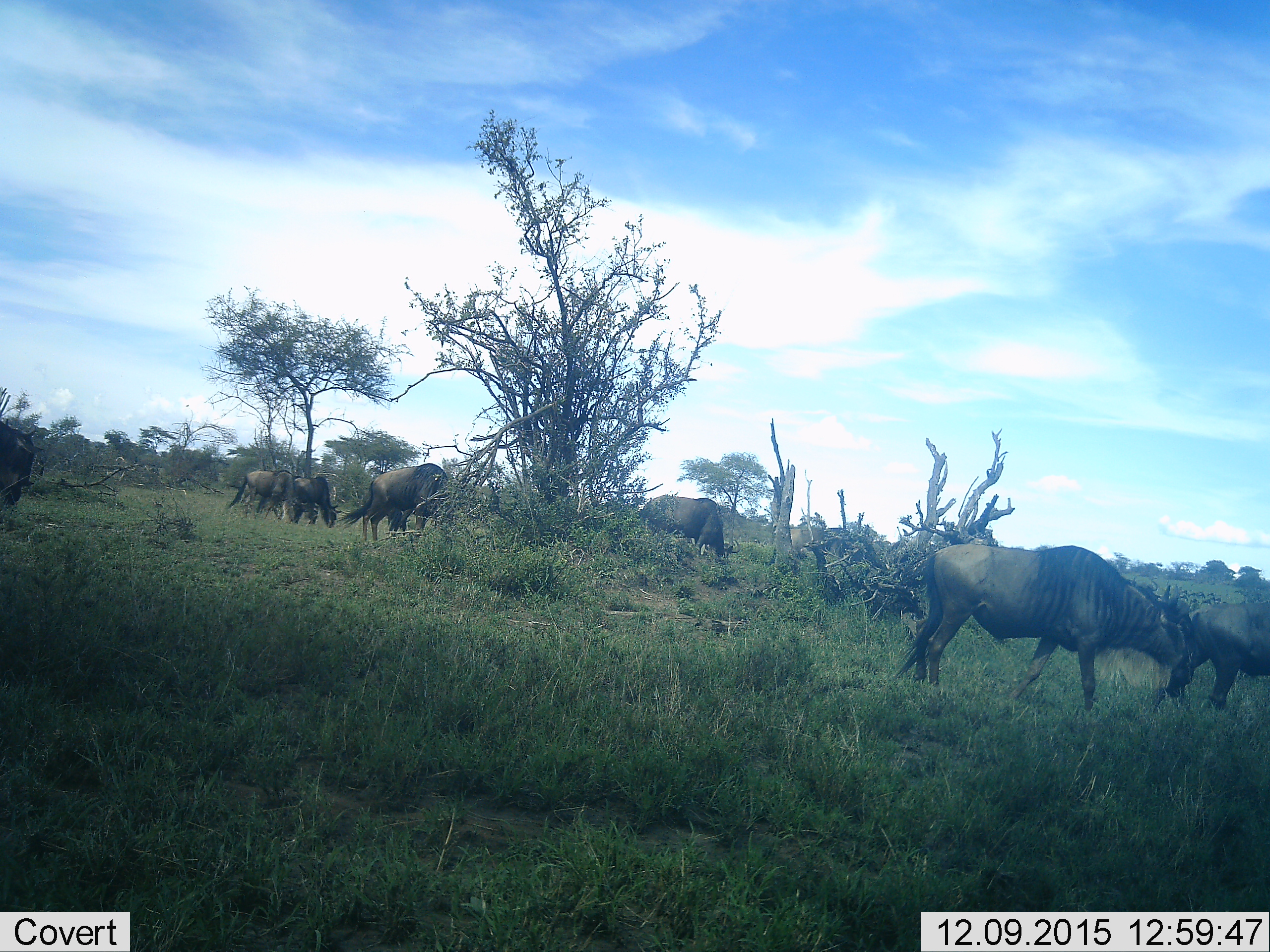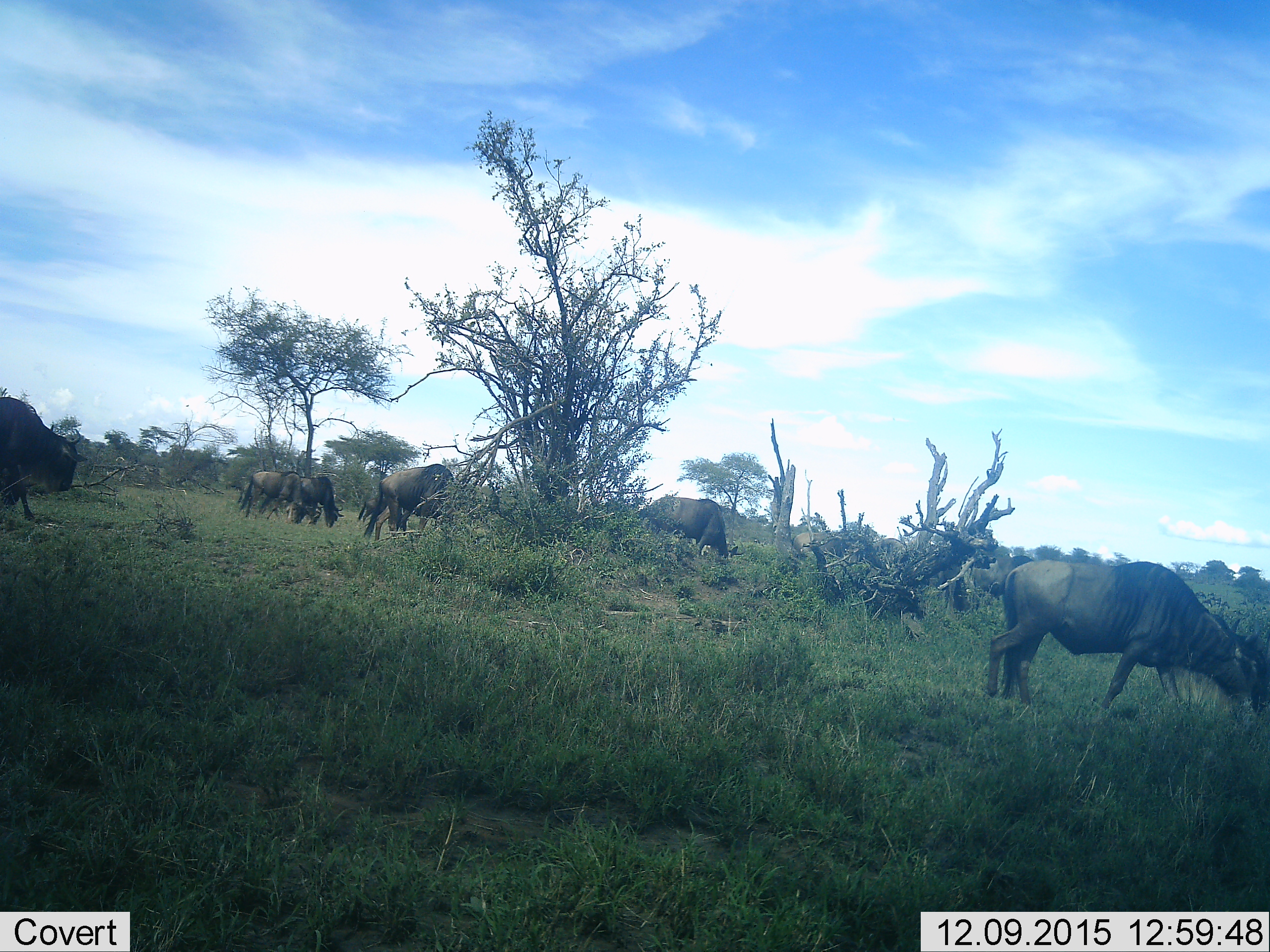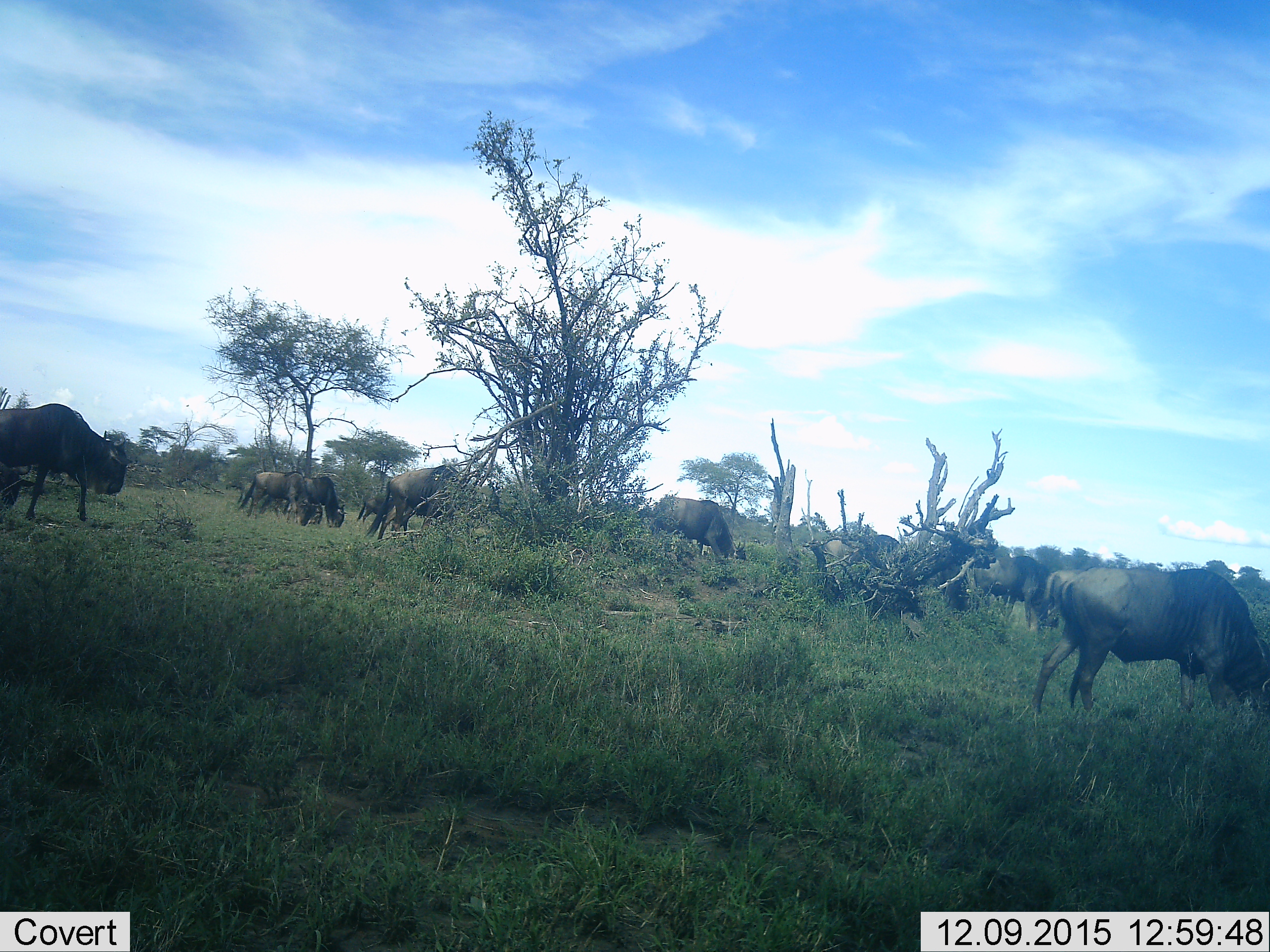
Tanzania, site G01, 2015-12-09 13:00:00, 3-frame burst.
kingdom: Animalia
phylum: Chordata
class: Mammalia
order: Artiodactyla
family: Bovidae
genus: Connochaetes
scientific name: Connochaetes taurinus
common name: blue wildebeest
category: wildebeest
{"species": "wildebeest (blue wildebeest) (Connochaetes taurinus)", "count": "10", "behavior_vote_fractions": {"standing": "53%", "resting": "0%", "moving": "71%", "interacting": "0%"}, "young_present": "12%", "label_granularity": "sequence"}